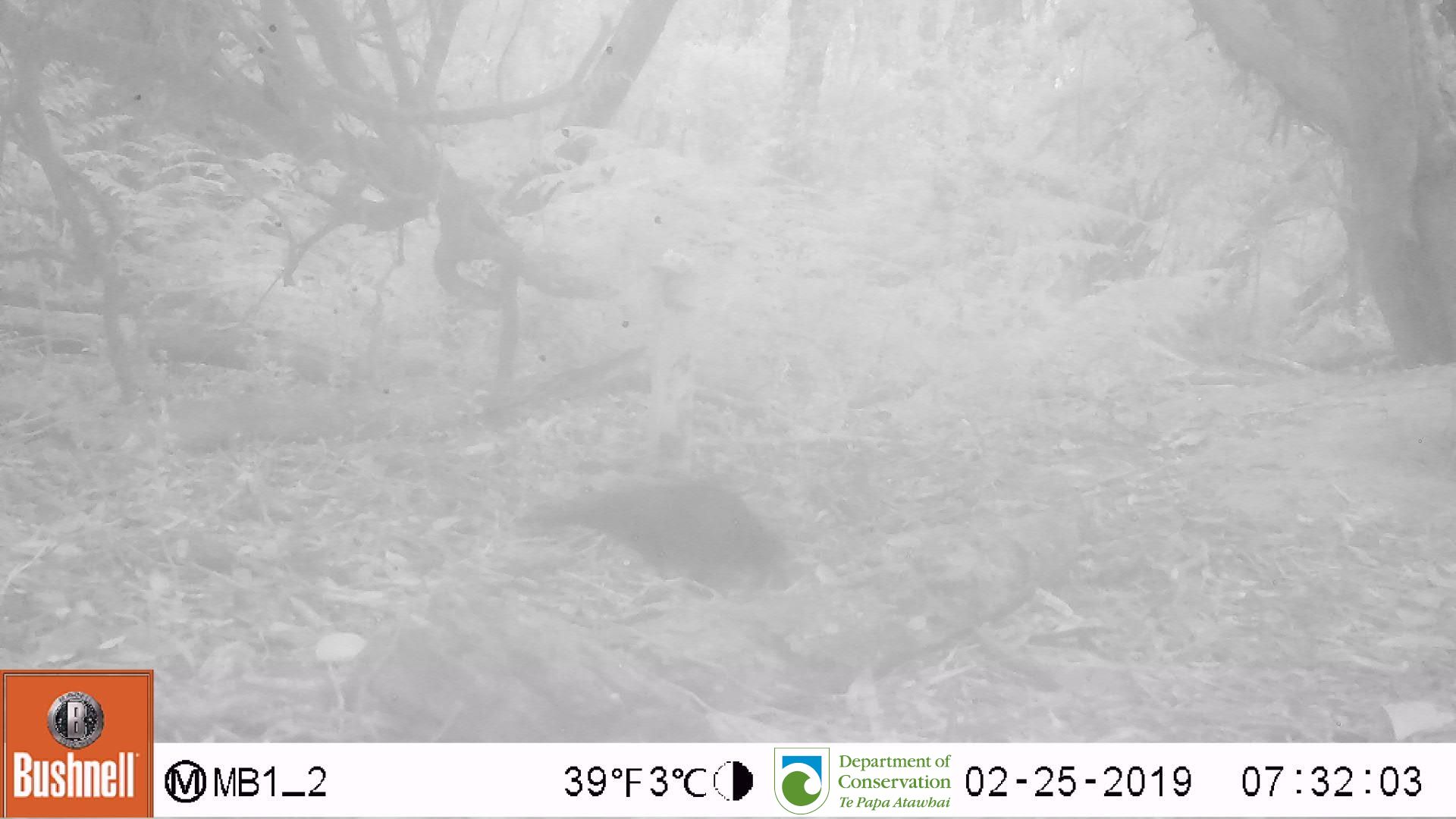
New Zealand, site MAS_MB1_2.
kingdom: Animalia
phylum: Chordata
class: Aves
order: Passeriformes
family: Turdidae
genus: Turdus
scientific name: Turdus merula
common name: eurasian blackbird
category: blackbird